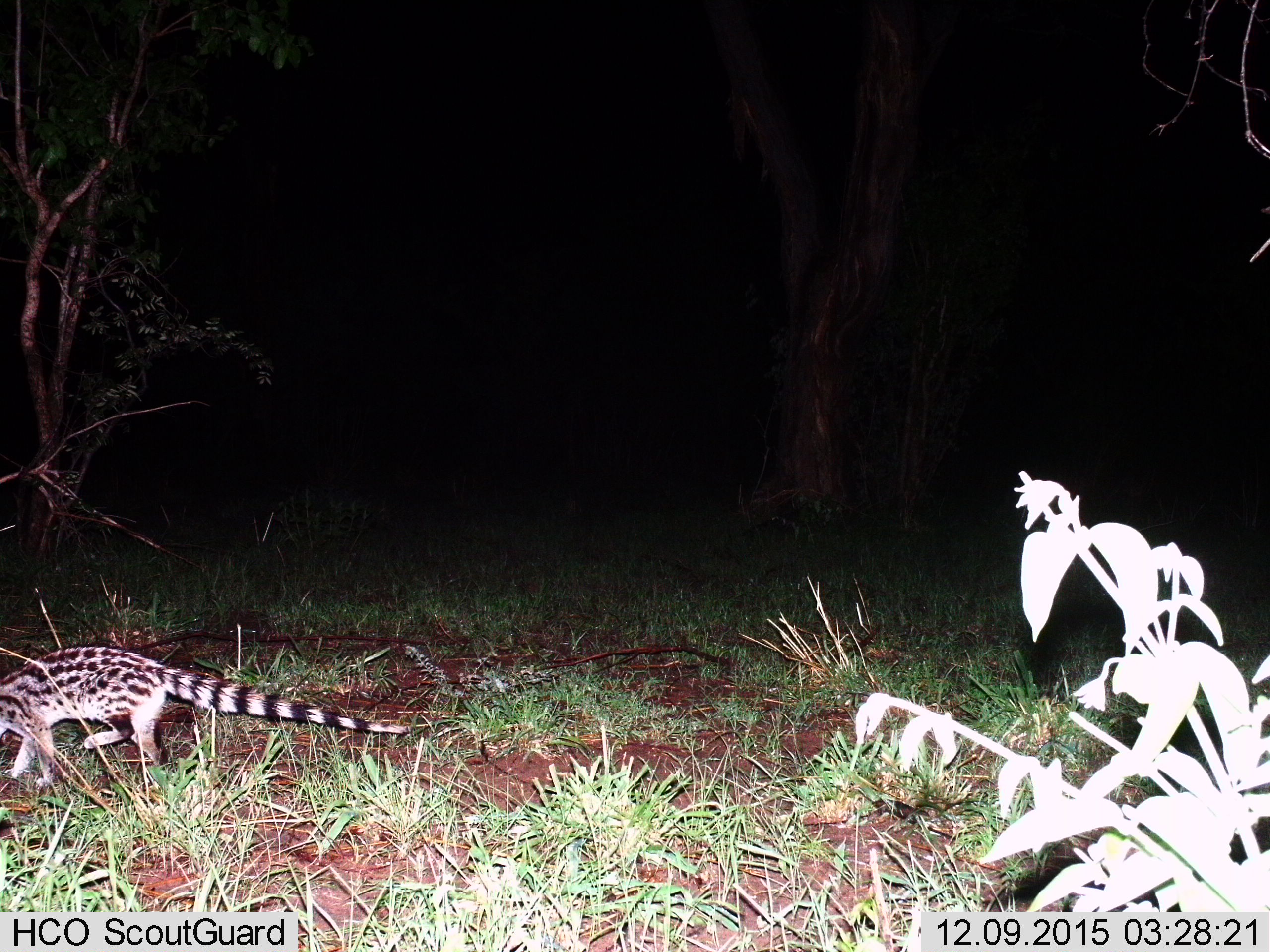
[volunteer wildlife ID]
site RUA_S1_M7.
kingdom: Animalia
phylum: Chordata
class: Mammalia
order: Carnivora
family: Viverridae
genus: Genetta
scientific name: Genetta genetta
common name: small-spotted genet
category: genetcommonsmallspotted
Genetcommonsmallspotted (small-spotted genet) (Genetta genetta), count 1. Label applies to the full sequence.